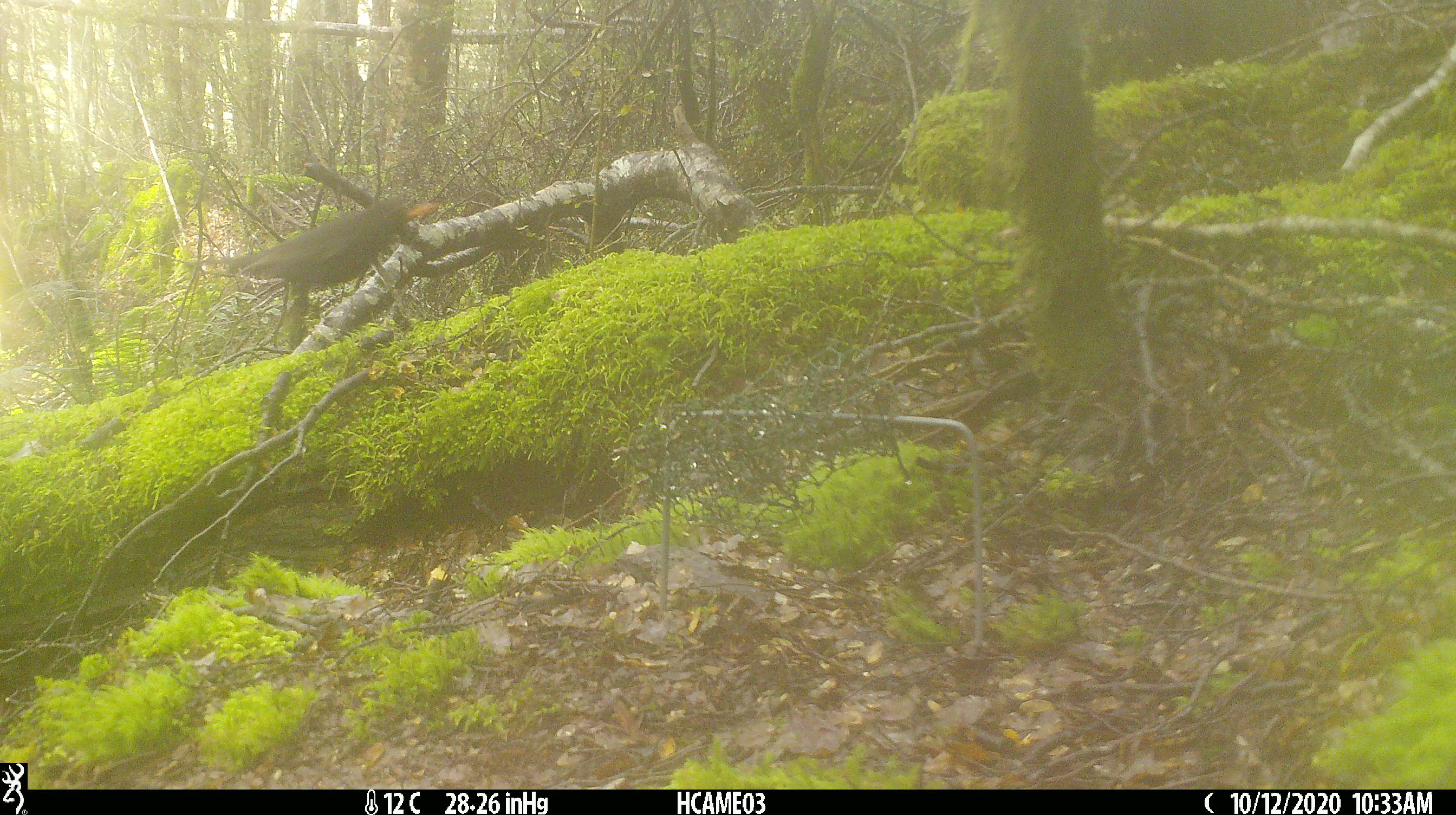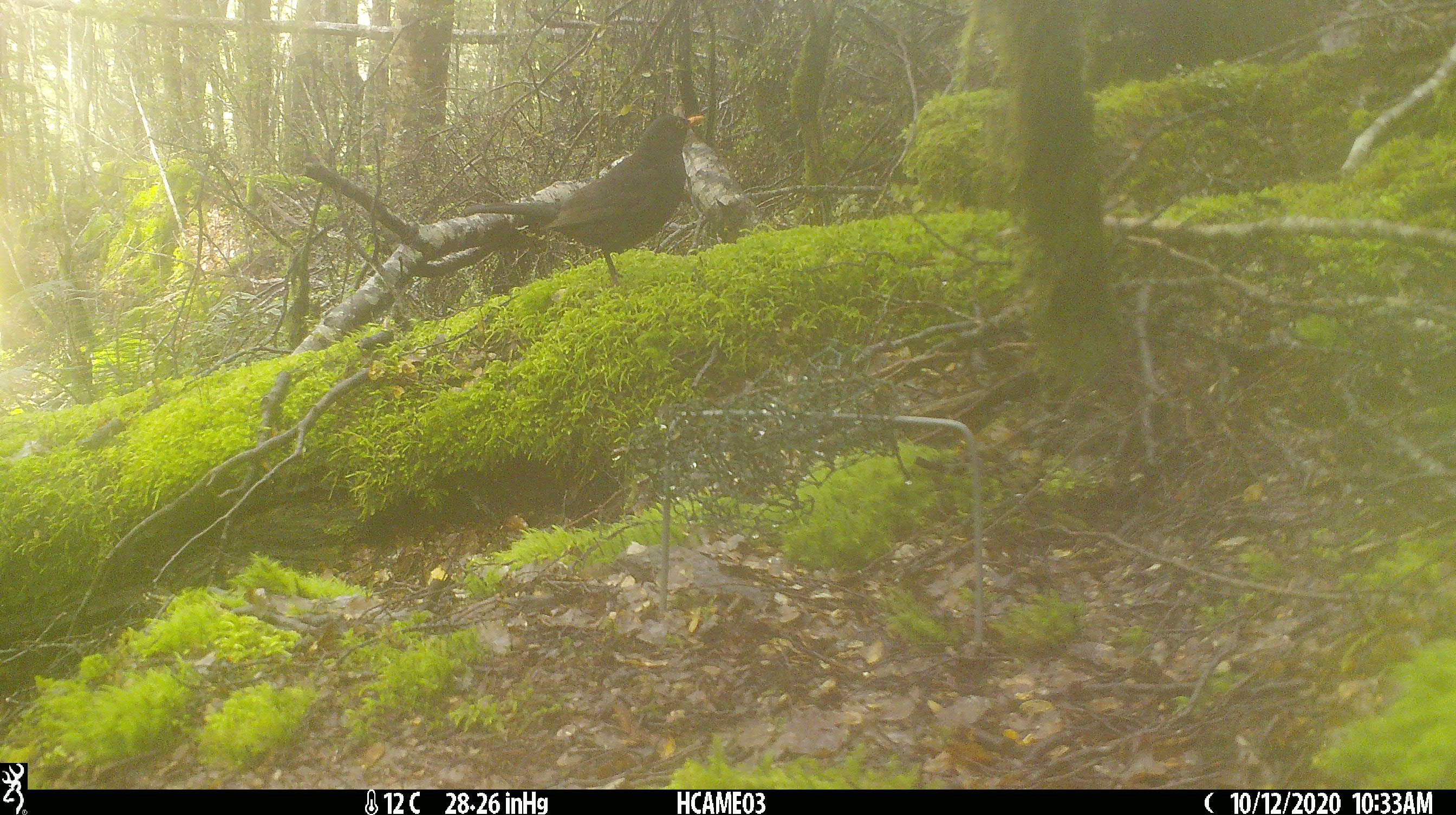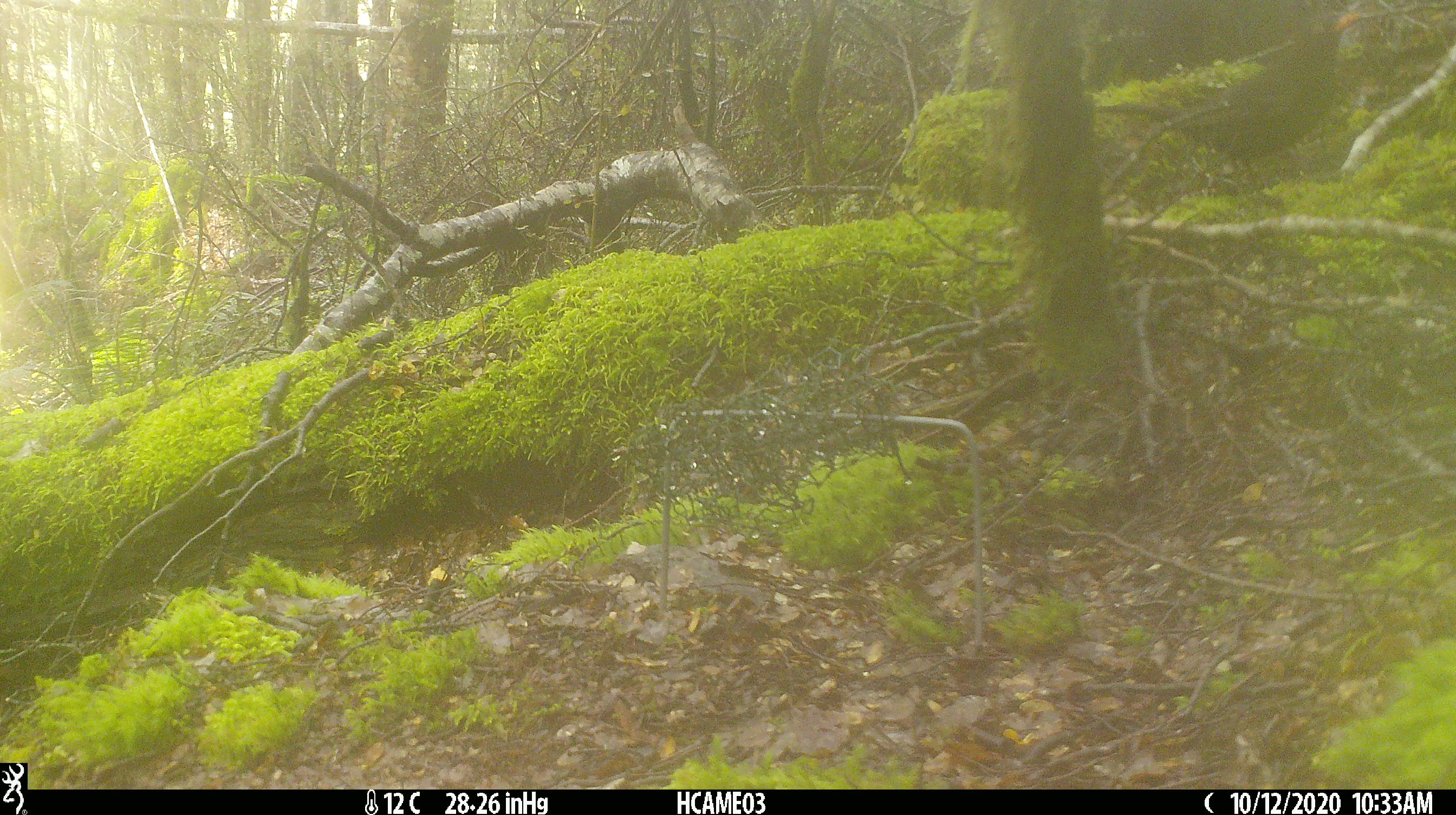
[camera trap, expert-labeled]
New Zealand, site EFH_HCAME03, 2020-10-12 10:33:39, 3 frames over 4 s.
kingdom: Animalia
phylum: Chordata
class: Aves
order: Passeriformes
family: Turdidae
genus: Turdus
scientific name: Turdus merula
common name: eurasian blackbird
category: blackbird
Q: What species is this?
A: Blackbird (eurasian blackbird) (Turdus merula).